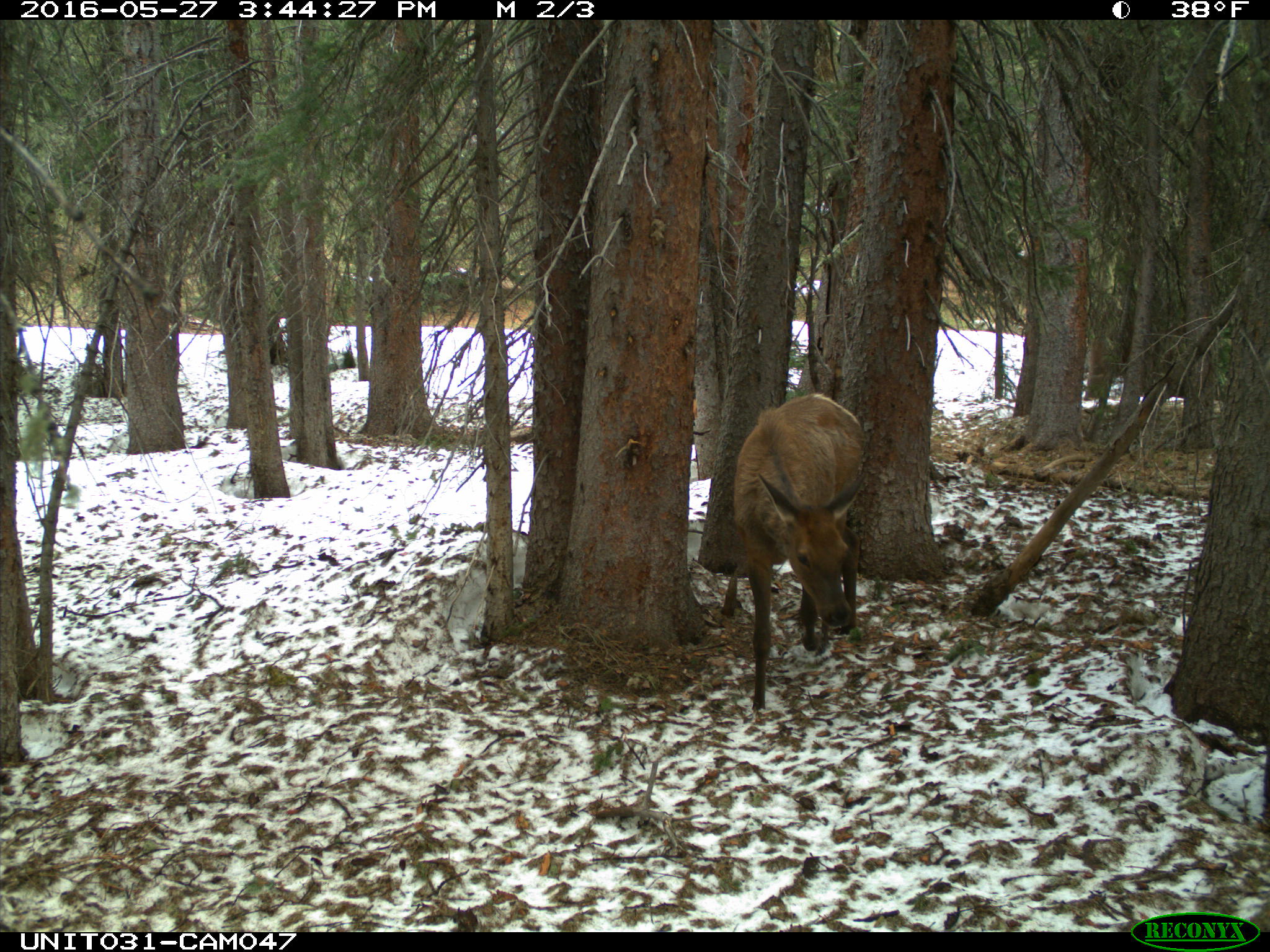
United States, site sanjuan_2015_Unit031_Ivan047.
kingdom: Animalia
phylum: Chordata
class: Mammalia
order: Artiodactyla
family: Cervidae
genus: Cervus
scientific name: Cervus elaphus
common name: red deer